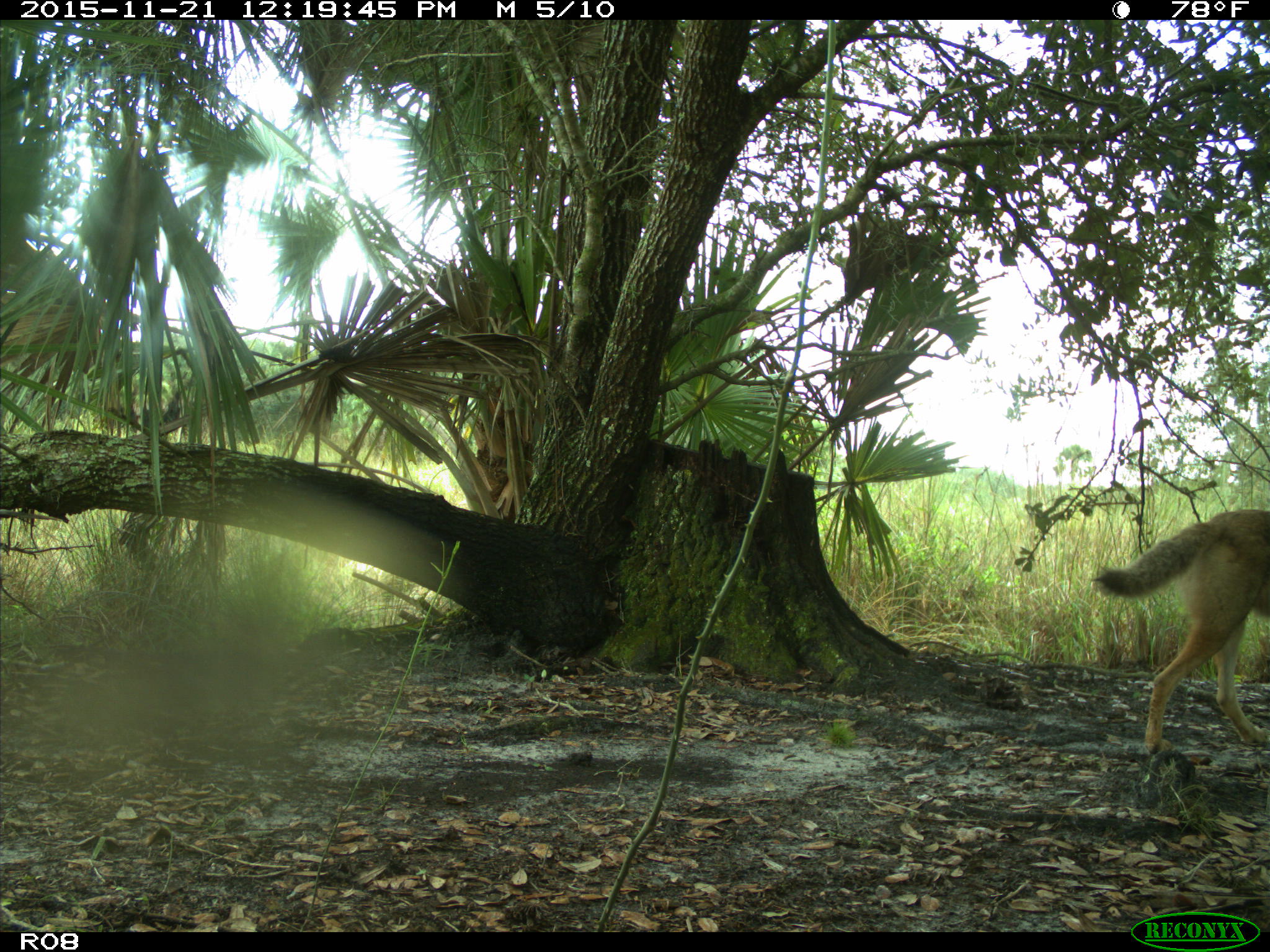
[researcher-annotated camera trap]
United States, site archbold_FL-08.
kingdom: Animalia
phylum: Chordata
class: Mammalia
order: Carnivora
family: Canidae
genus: Canis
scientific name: Canis latrans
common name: coyote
Canis latrans (coyote).